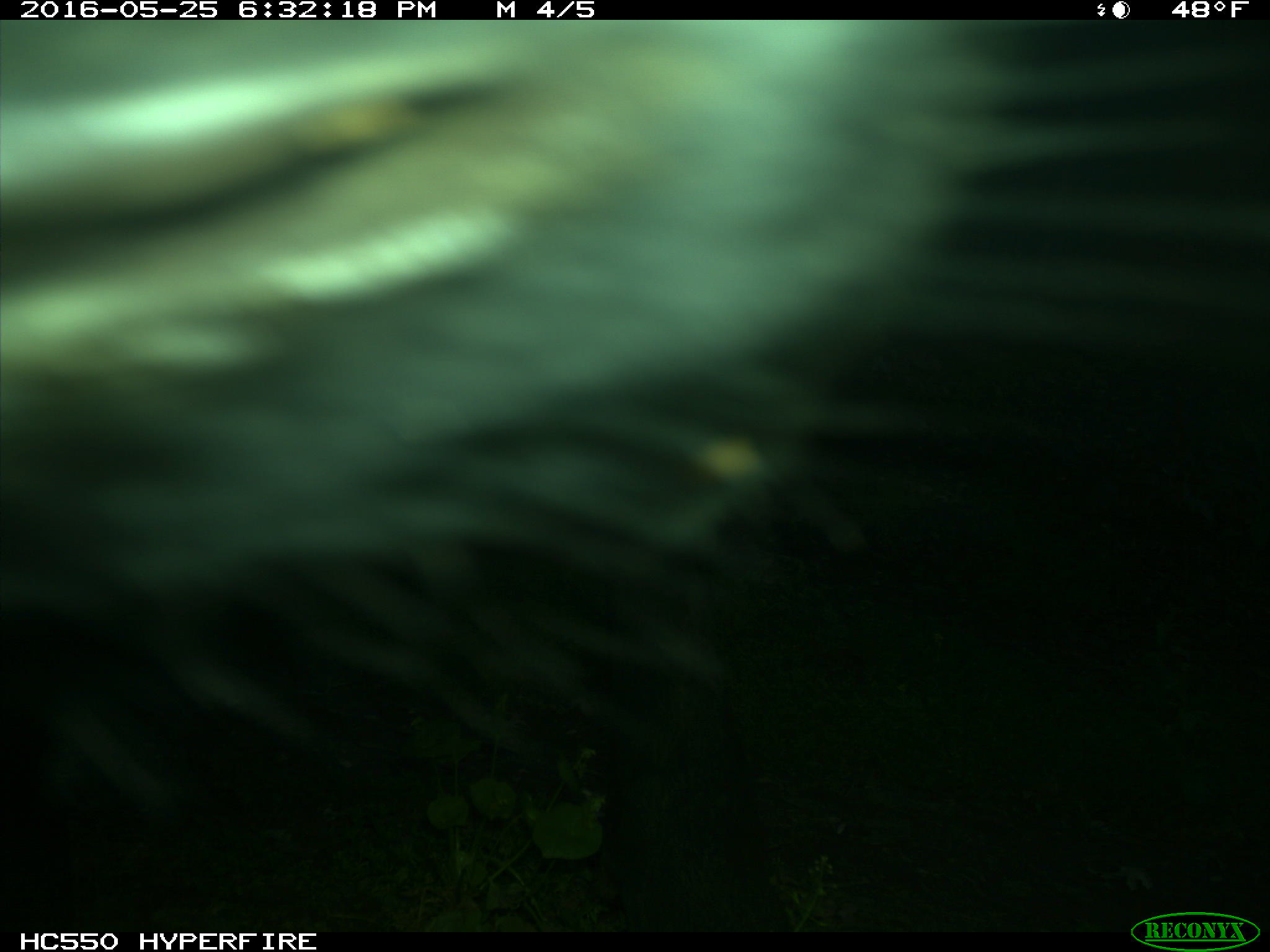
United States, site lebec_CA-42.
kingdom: Animalia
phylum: Chordata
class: Mammalia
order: Artiodactyla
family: Bovidae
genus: Bos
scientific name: Bos taurus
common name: domestic cow